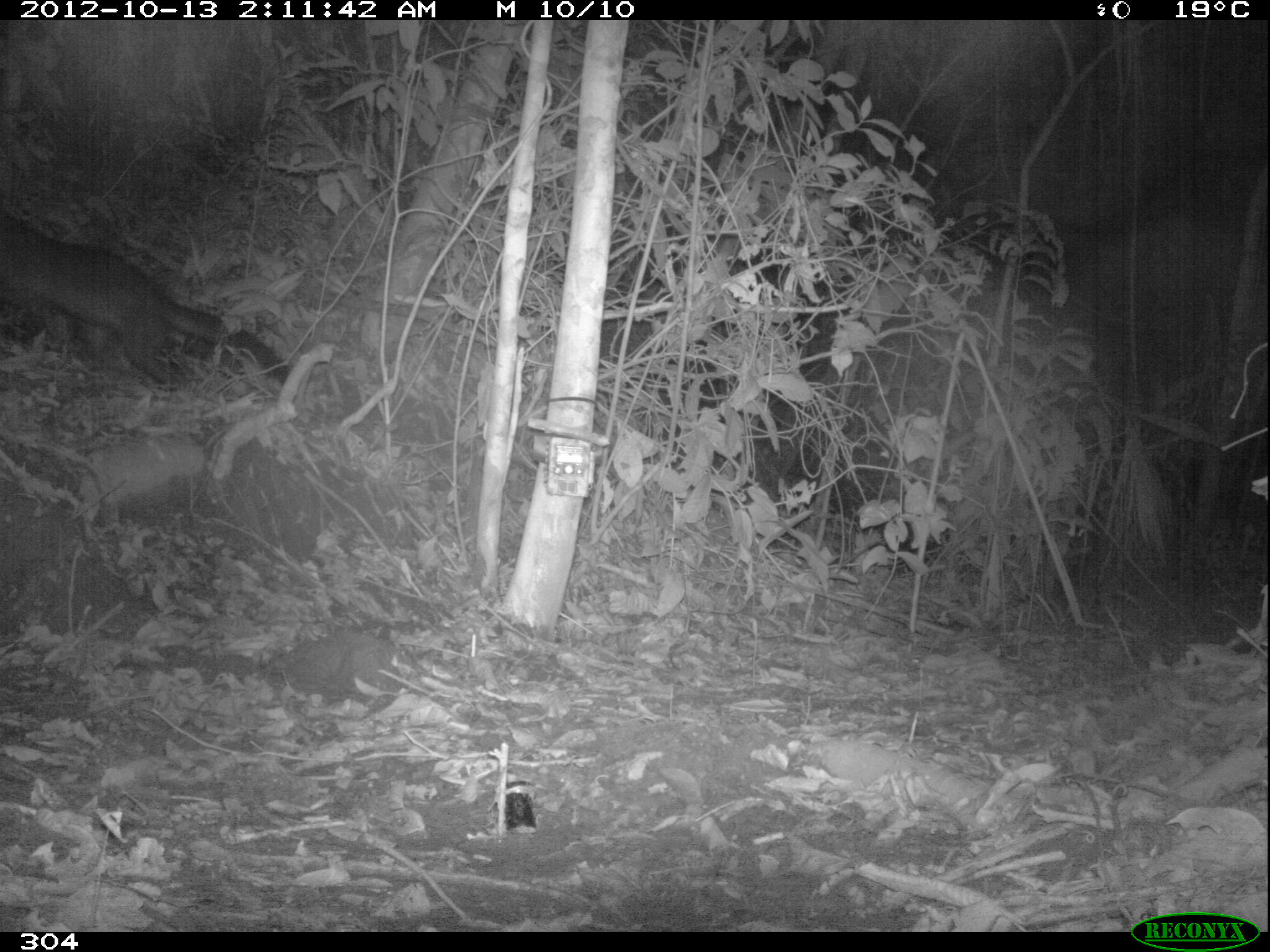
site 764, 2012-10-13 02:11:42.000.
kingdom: Animalia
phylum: Chordata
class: Mammalia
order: Carnivora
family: Procyonidae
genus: Procyon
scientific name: Procyon cancrivorus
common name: crab-eating raccoon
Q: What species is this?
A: Procyon cancrivorus (crab-eating raccoon).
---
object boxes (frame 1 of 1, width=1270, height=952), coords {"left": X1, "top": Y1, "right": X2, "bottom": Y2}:
procyon cancrivorus: {"left": 0, "top": 211, "right": 287, "bottom": 385}